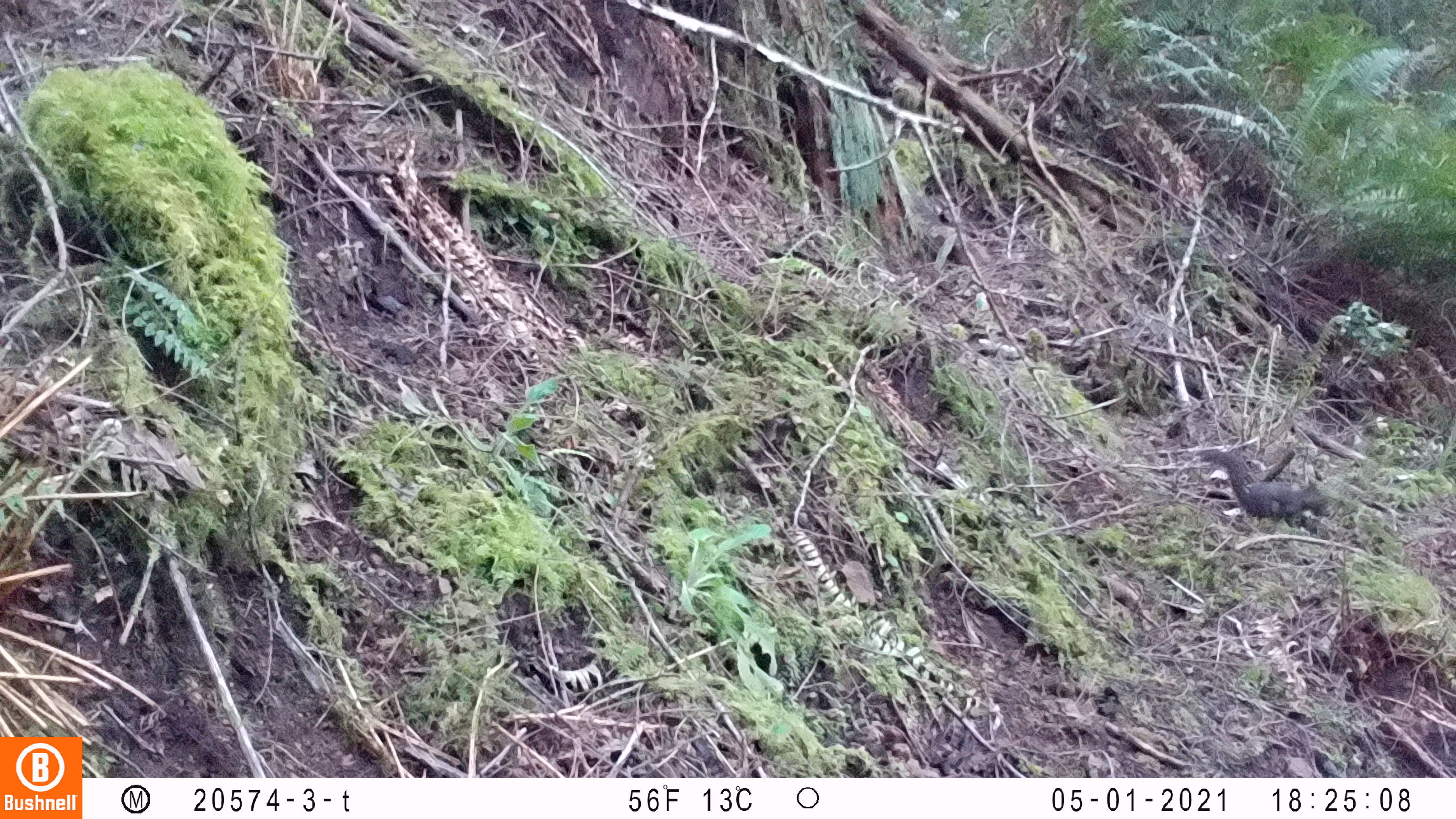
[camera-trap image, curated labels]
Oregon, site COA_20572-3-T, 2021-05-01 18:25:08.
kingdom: Animalia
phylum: Chordata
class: Mammalia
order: Rodentia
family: Sciuridae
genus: Tamiasciurus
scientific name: Tamiasciurus douglasii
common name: douglas squirrel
Douglas squirrel (Tamiasciurus douglasii).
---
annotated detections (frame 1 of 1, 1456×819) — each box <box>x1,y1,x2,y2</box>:
douglas squirrel: <box>1196,445,1333,533</box>